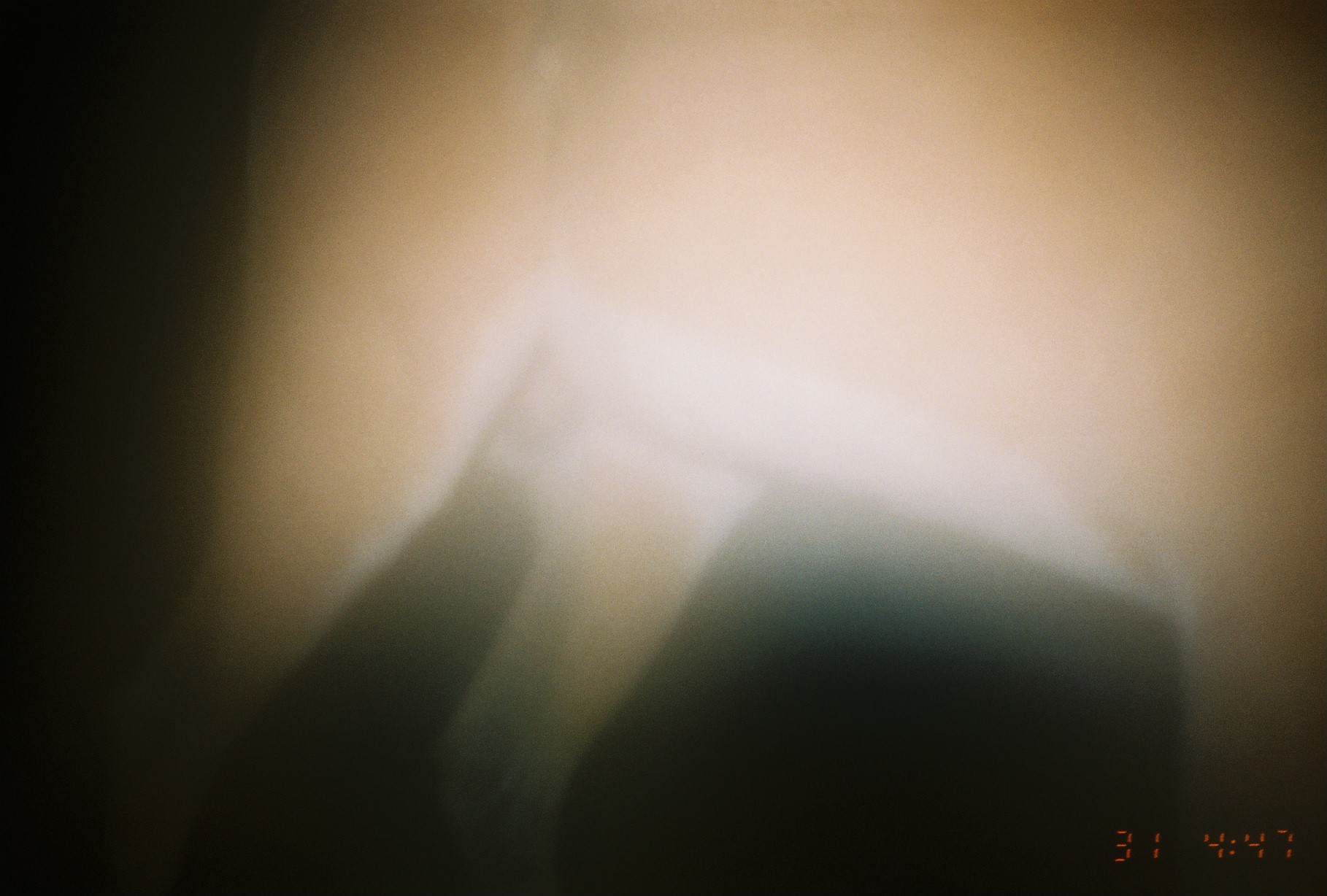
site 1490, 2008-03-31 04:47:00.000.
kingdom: Animalia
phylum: Chordata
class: Mammalia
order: Artiodactyla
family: Bovidae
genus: Aepyceros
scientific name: Aepyceros melampus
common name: impala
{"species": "Aepyceros melampus (impala)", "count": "1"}